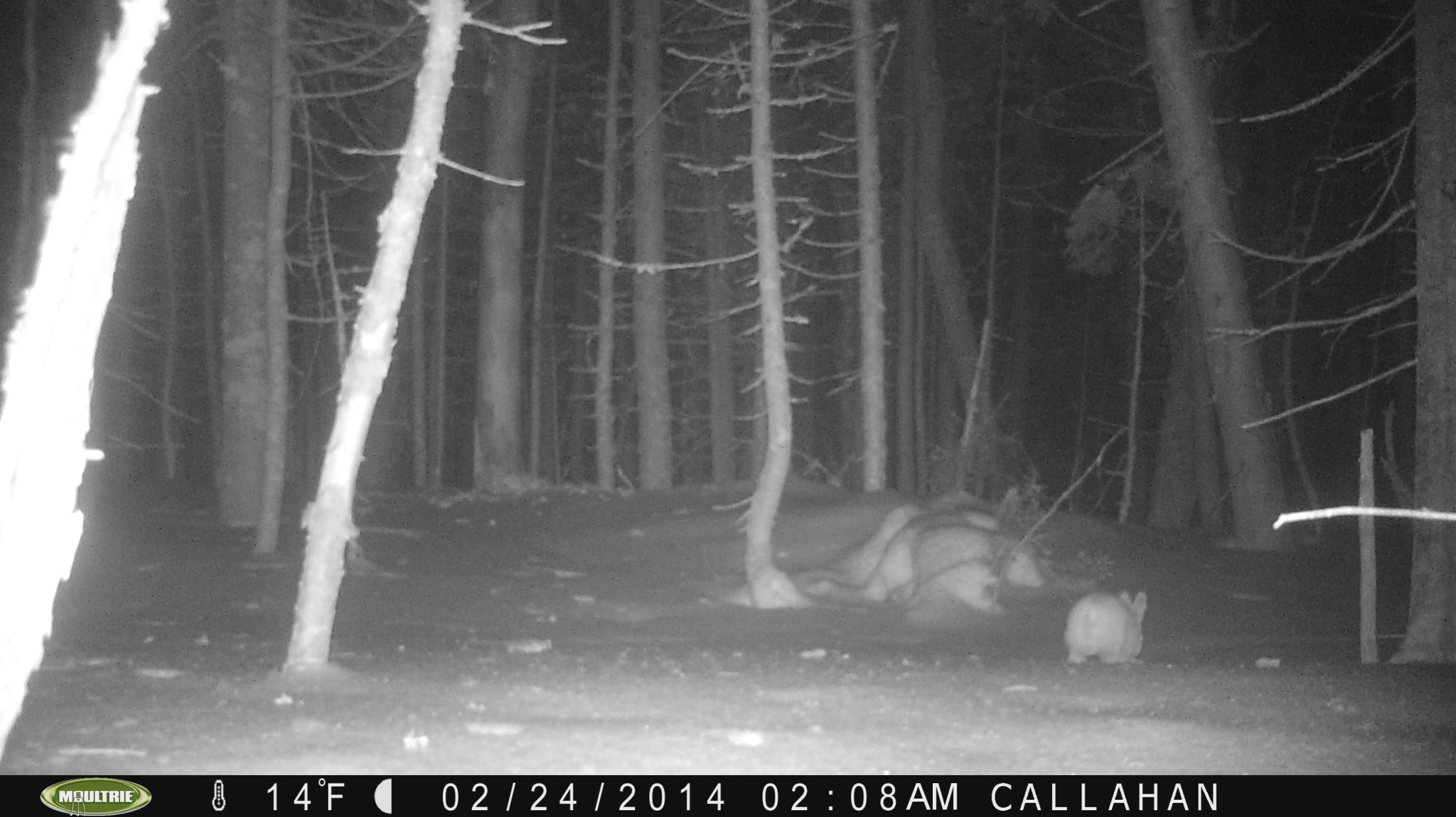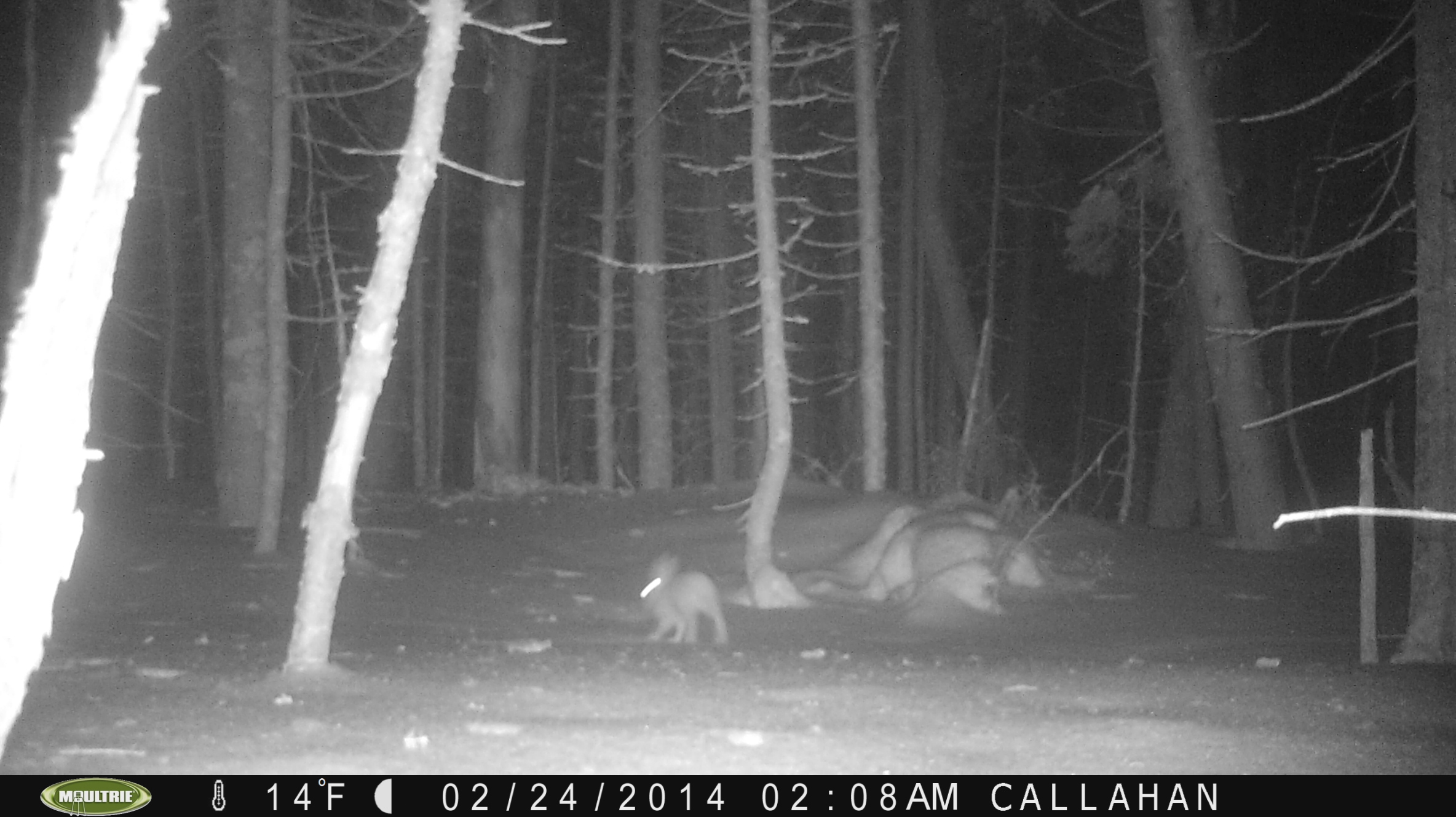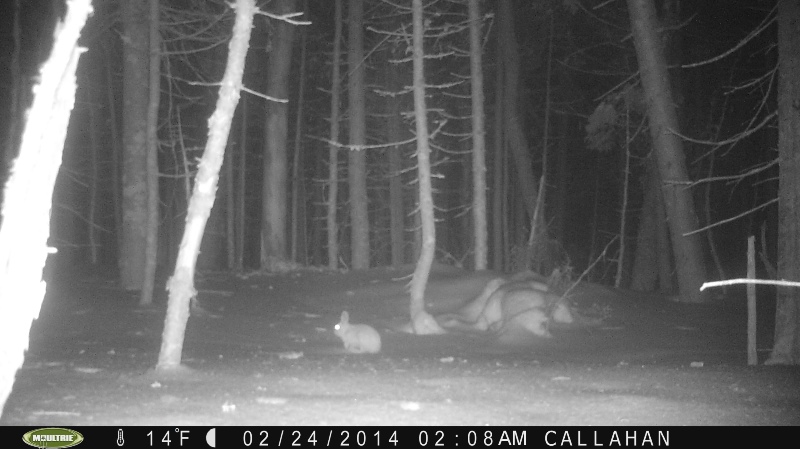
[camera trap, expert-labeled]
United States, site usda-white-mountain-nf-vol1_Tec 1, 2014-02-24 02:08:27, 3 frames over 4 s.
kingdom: Animalia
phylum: Chordata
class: Mammalia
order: Lagomorpha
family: Leporidae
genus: Lepus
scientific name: Lepus americanus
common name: snowshoe hare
Snowshoe hare (Lepus americanus).